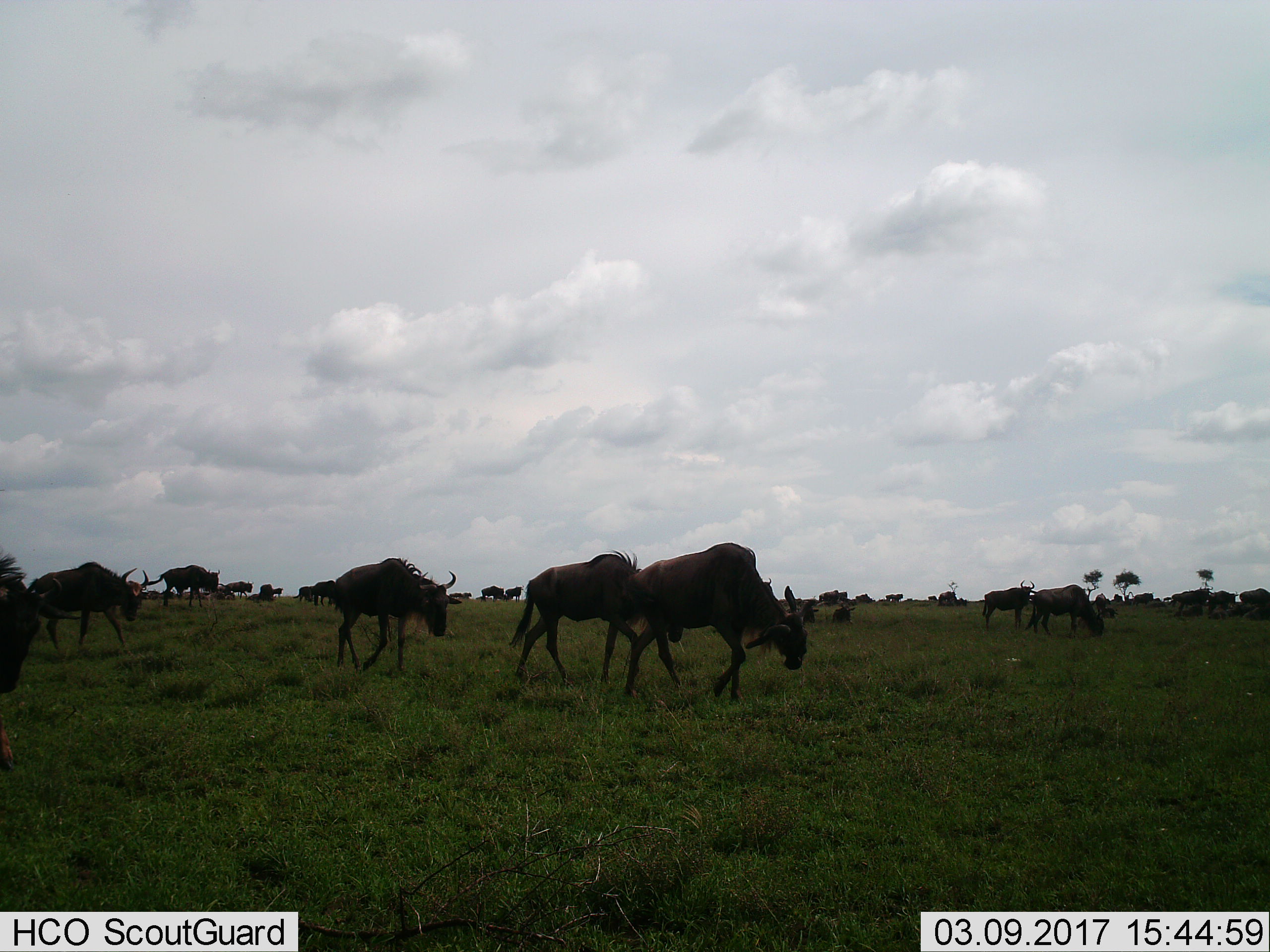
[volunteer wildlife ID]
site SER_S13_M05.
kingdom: Animalia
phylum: Chordata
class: Mammalia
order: Artiodactyla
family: Bovidae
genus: Connochaetes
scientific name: Connochaetes taurinus taurinus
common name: blue wildebeest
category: wildebeestblue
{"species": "wildebeestblue (blue wildebeest) (Connochaetes taurinus taurinus)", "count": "11-50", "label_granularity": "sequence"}